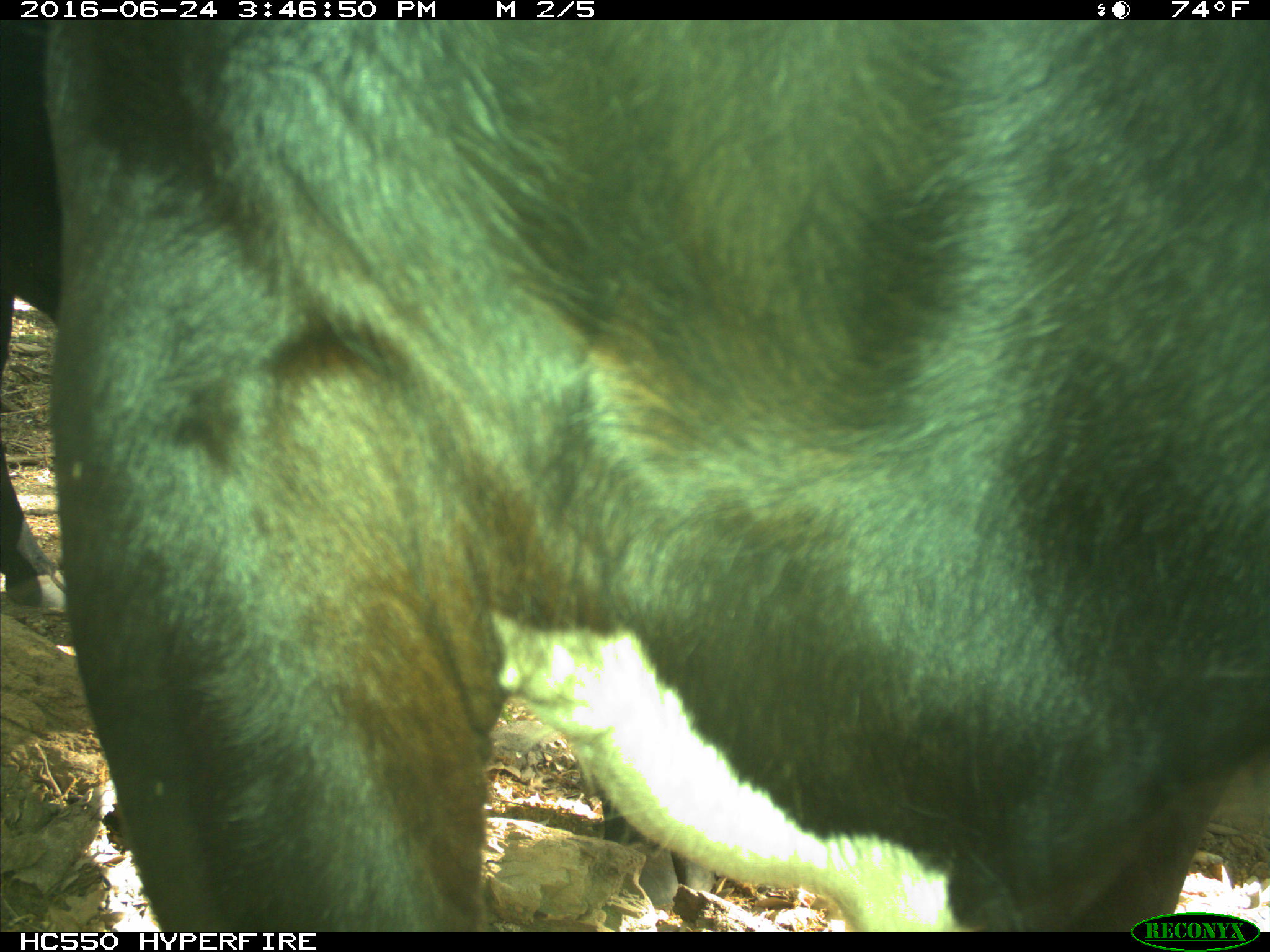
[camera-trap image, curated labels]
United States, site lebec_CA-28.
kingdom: Animalia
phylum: Chordata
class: Mammalia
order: Artiodactyla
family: Bovidae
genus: Bos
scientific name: Bos taurus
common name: domestic cow